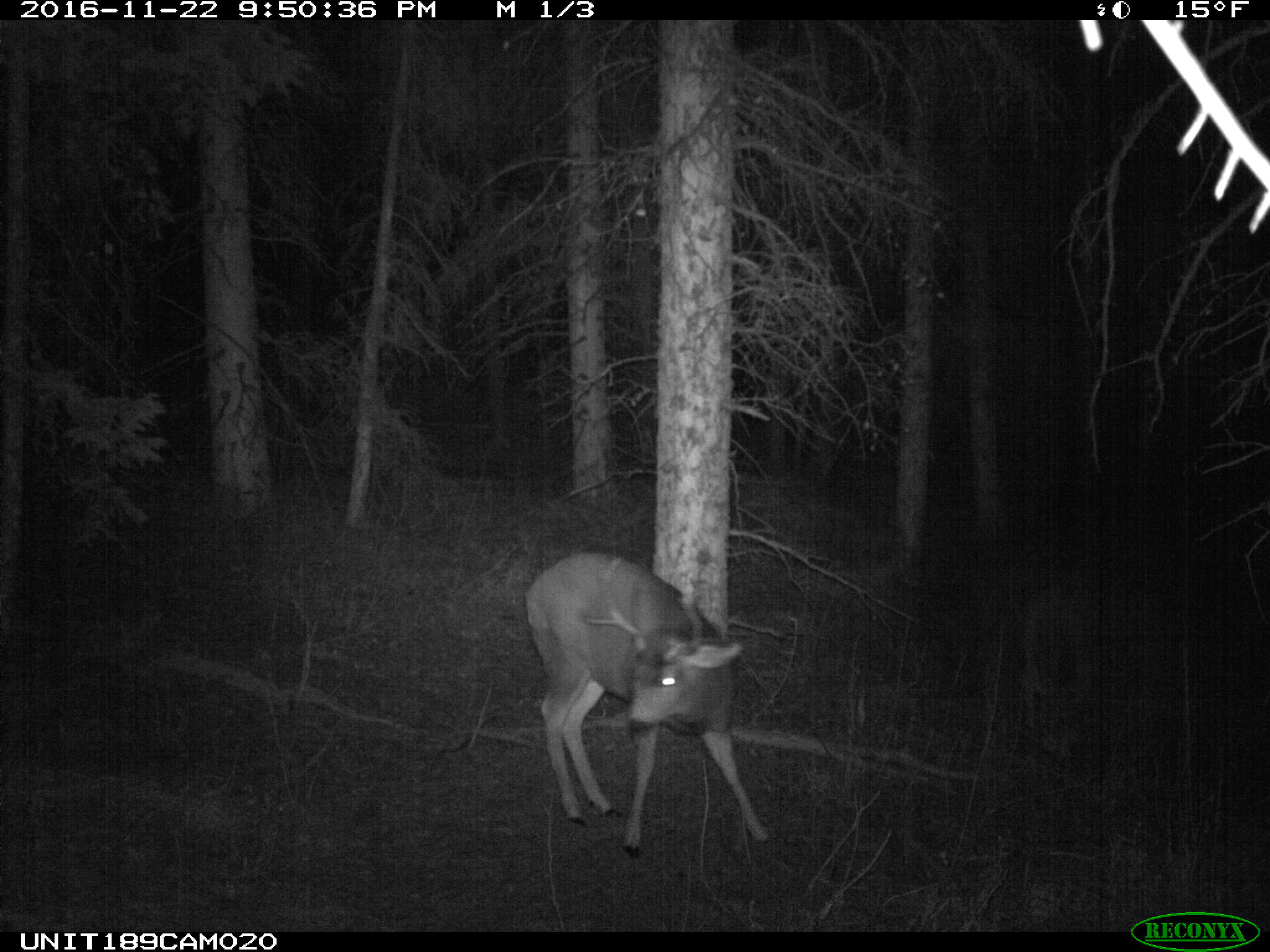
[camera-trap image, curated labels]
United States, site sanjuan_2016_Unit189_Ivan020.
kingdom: Animalia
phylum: Chordata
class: Mammalia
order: Artiodactyla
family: Cervidae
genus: Odocoileus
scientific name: Odocoileus hemionus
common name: mule deer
Odocoileus hemionus (mule deer).